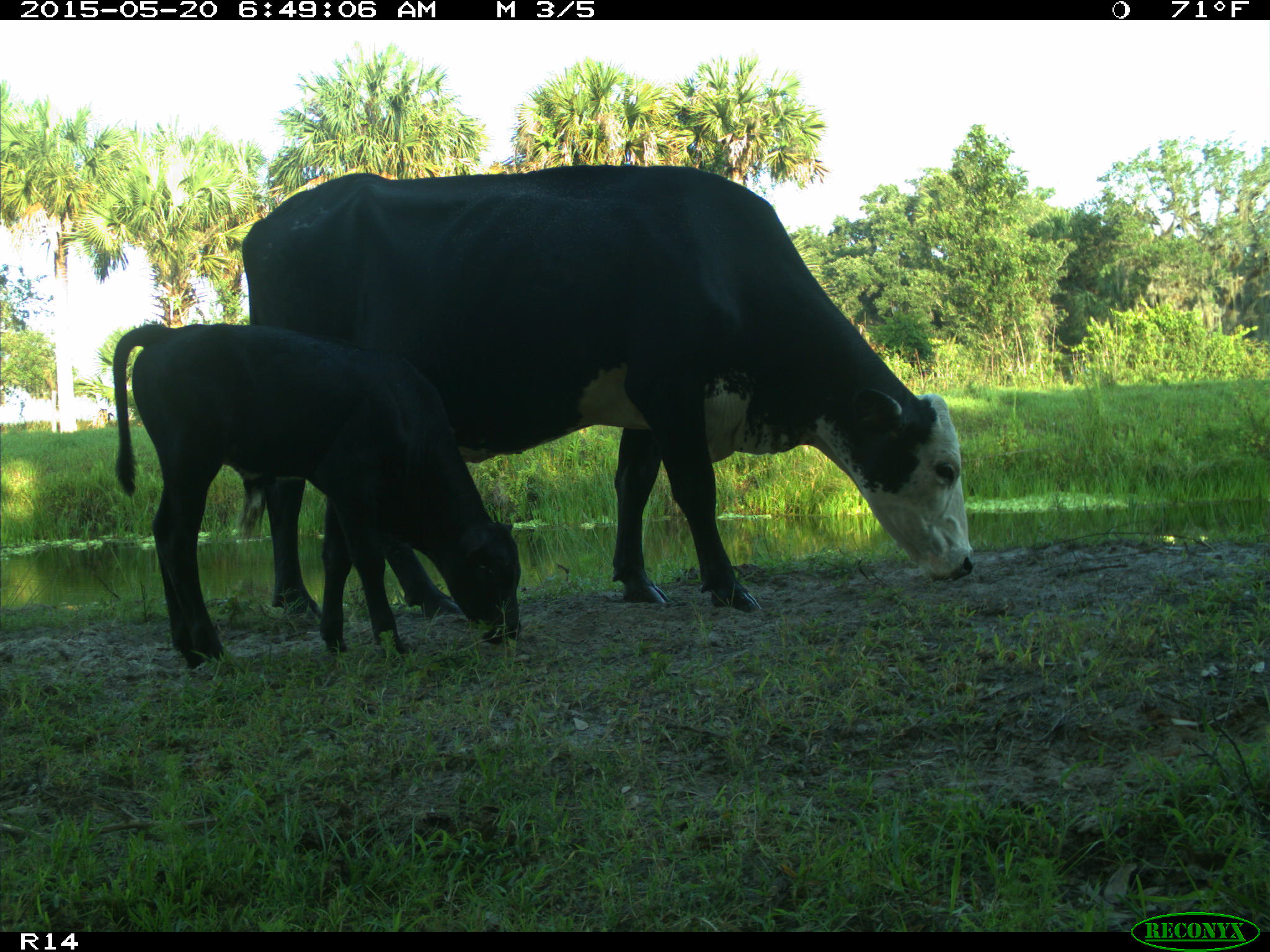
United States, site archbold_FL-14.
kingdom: Animalia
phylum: Chordata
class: Mammalia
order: Artiodactyla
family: Bovidae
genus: Bos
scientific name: Bos taurus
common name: domestic cow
Bos taurus (domestic cow).